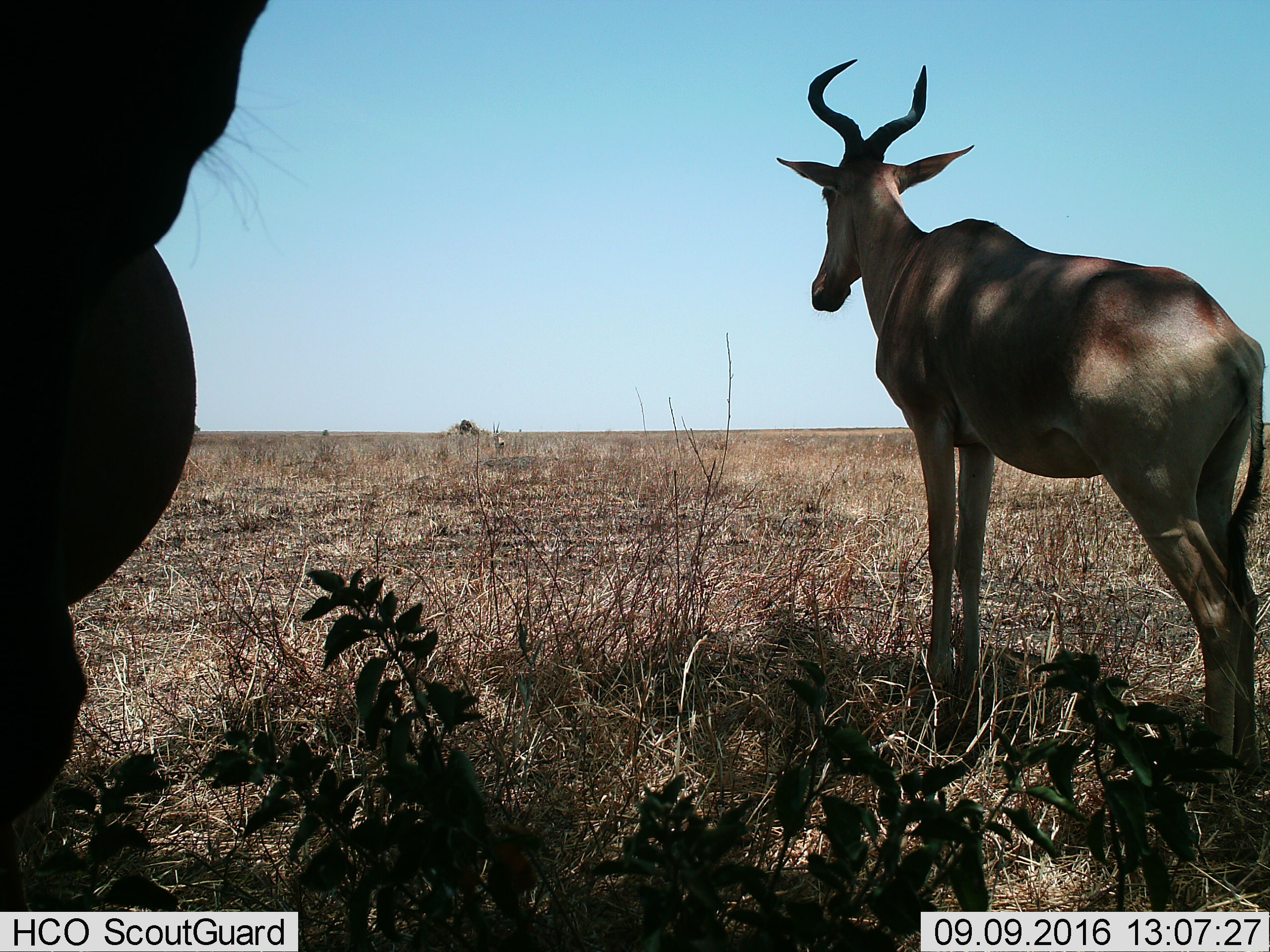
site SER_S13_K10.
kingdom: Animalia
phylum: Chordata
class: Mammalia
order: Artiodactyla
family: Bovidae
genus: Eudorcas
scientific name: Eudorcas thomsonii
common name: thomson's gazelle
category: gazellethomsons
Gazellethomsons (thomson's gazelle) (Eudorcas thomsonii), count 1. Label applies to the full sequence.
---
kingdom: Animalia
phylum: Chordata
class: Mammalia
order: Artiodactyla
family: Bovidae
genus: Alcelaphus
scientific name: Alcelaphus buselaphus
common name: hartebeest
Hartebeest (Alcelaphus buselaphus), count 2. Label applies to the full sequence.